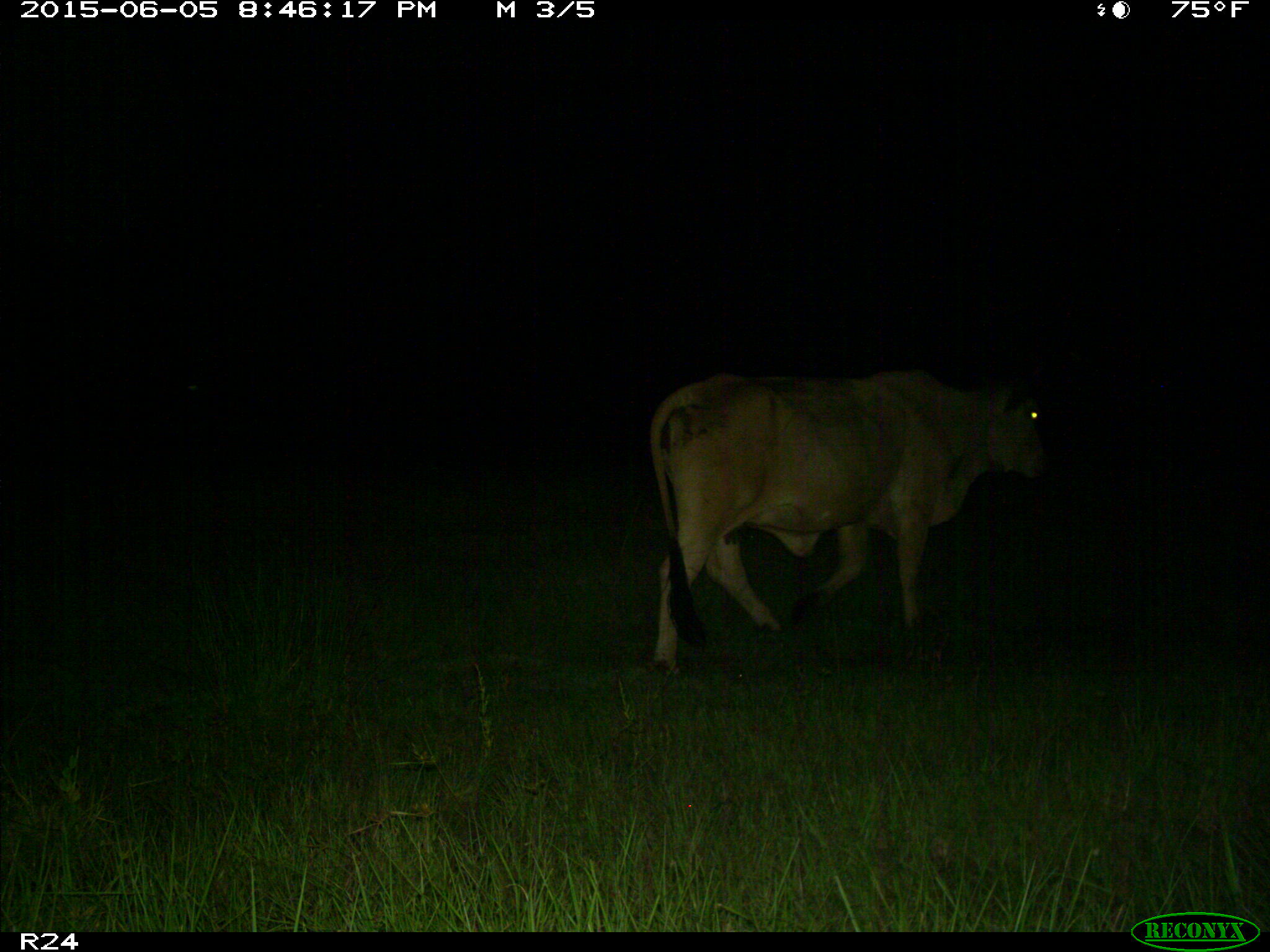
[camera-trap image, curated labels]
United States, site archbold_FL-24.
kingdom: Animalia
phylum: Chordata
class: Mammalia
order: Artiodactyla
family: Bovidae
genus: Bos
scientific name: Bos taurus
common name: domestic cow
Bos taurus (domestic cow).